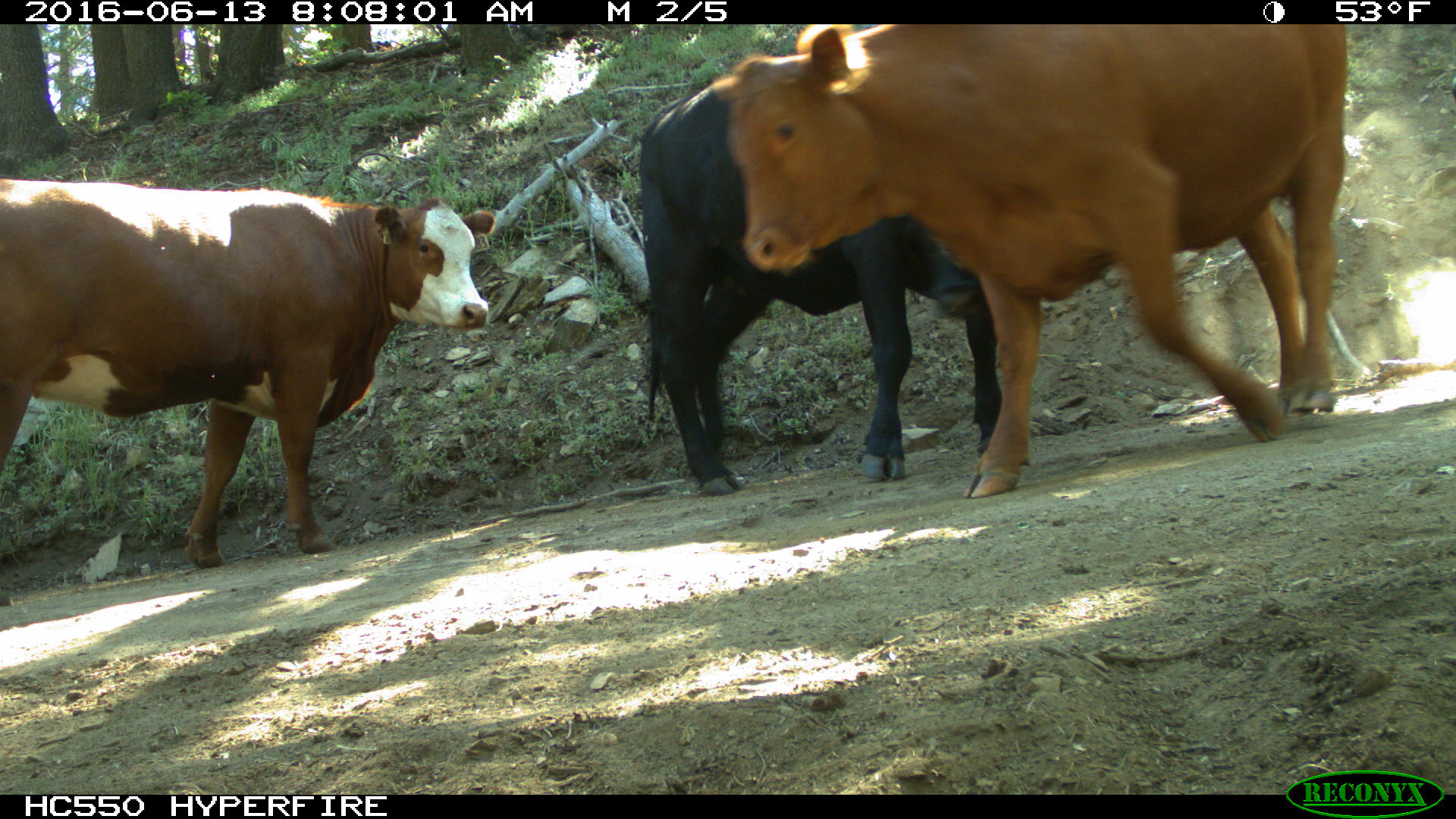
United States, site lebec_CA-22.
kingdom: Animalia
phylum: Chordata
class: Mammalia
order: Artiodactyla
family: Bovidae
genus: Bos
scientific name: Bos taurus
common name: domestic cow